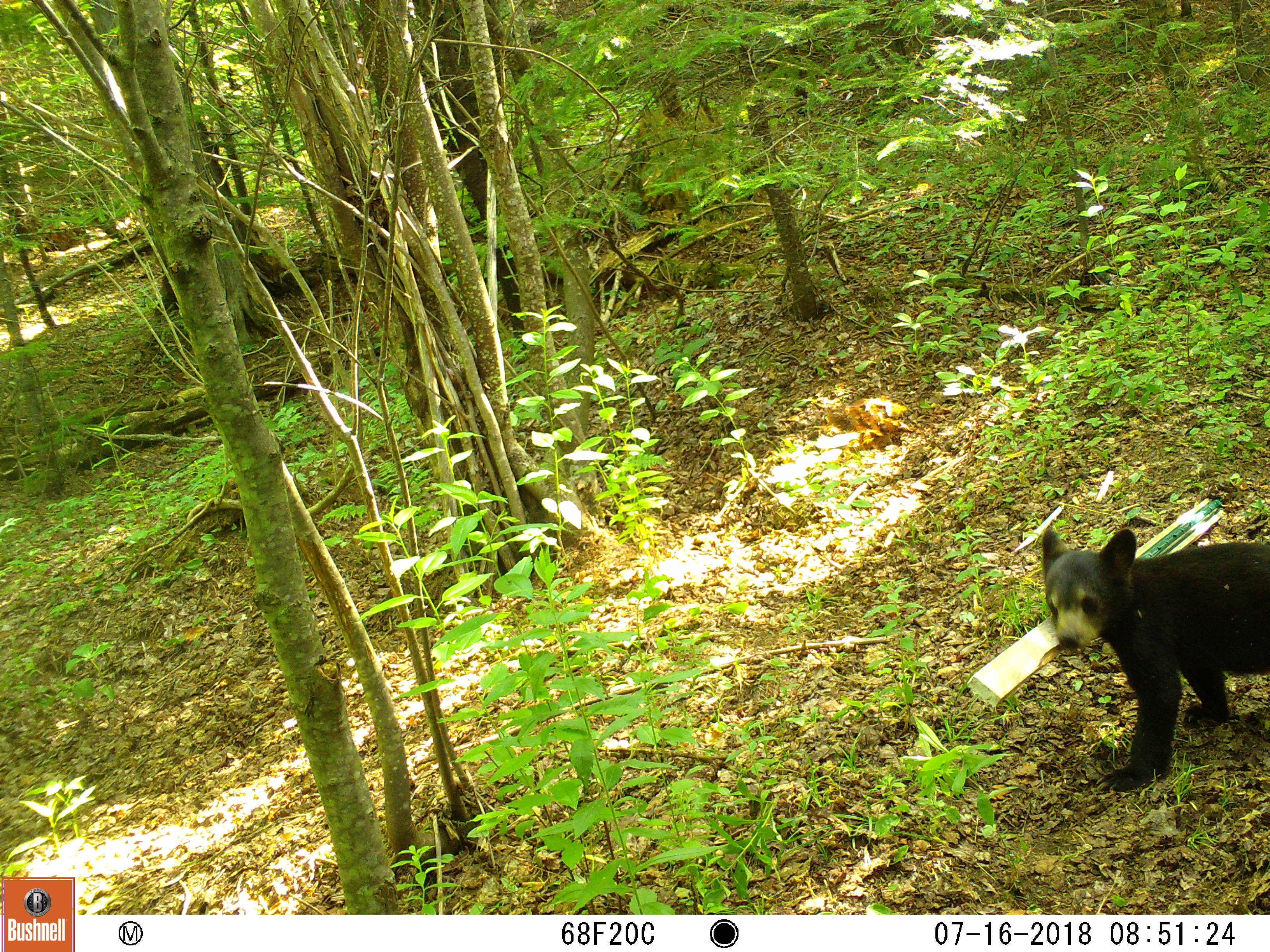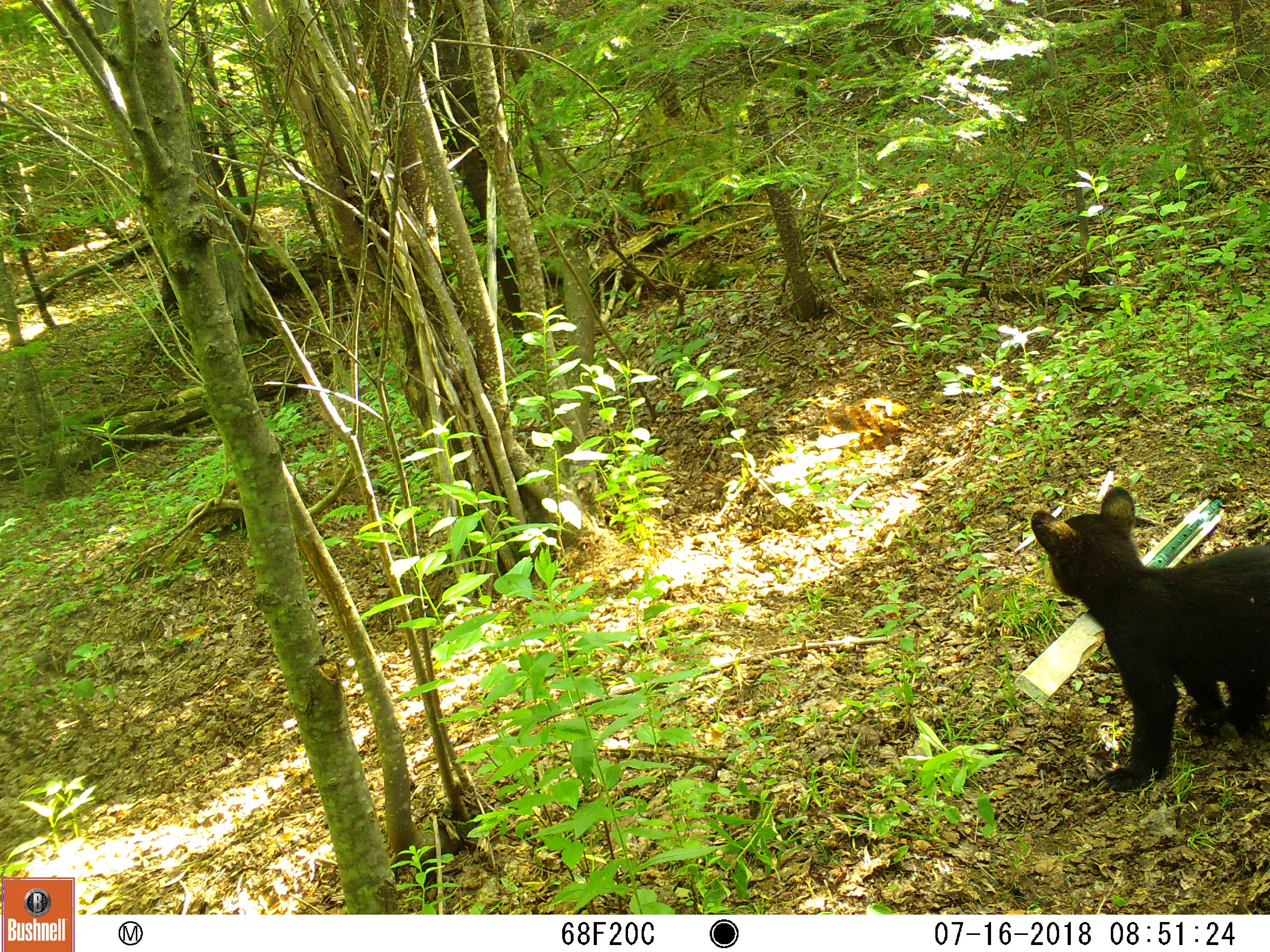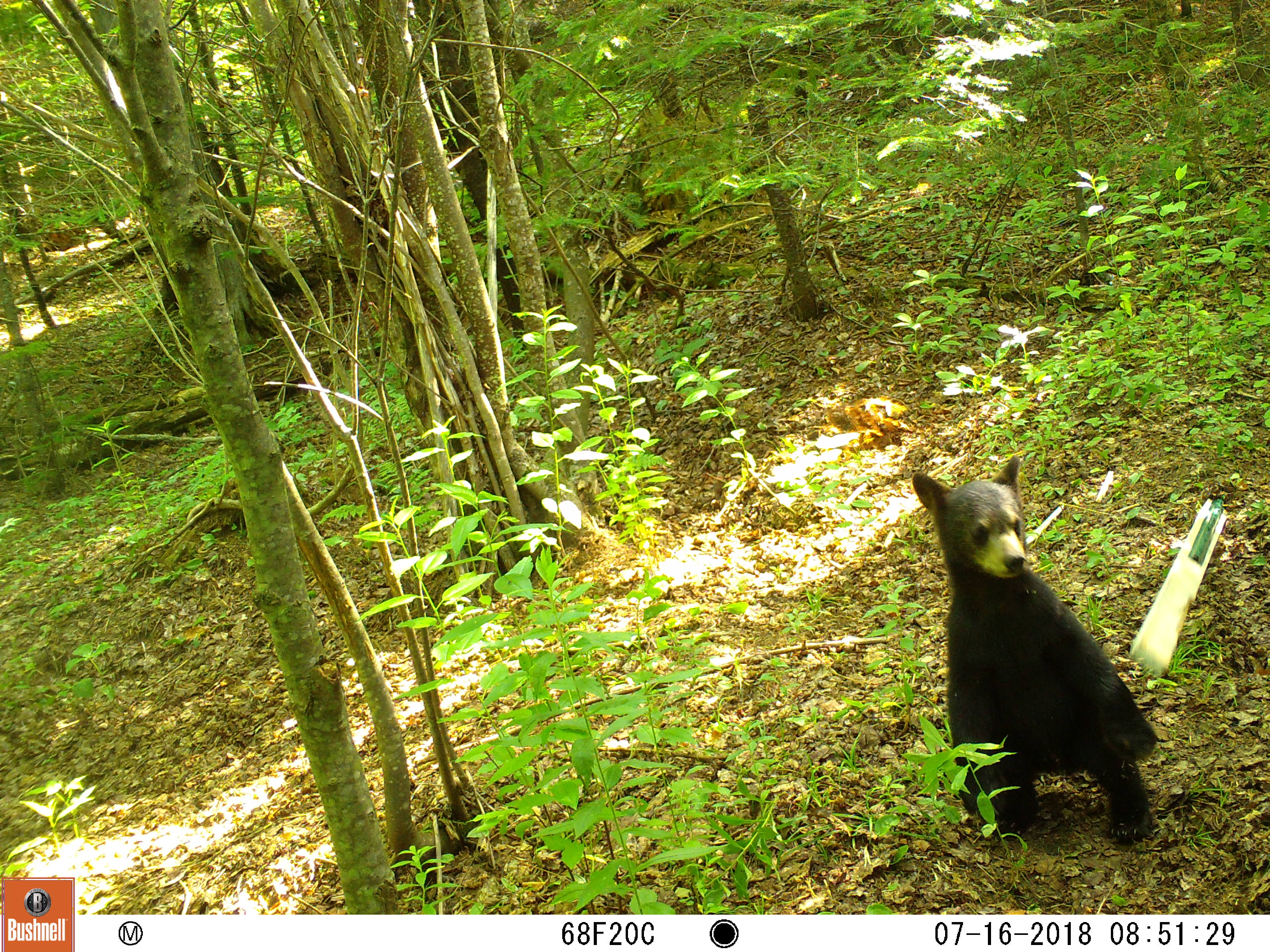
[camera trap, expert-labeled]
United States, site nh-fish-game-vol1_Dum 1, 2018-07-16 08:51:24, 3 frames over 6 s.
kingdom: Animalia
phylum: Chordata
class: Mammalia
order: Carnivora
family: Ursidae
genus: Ursus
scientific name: Ursus americanus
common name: black bear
Black bear (Ursus americanus).